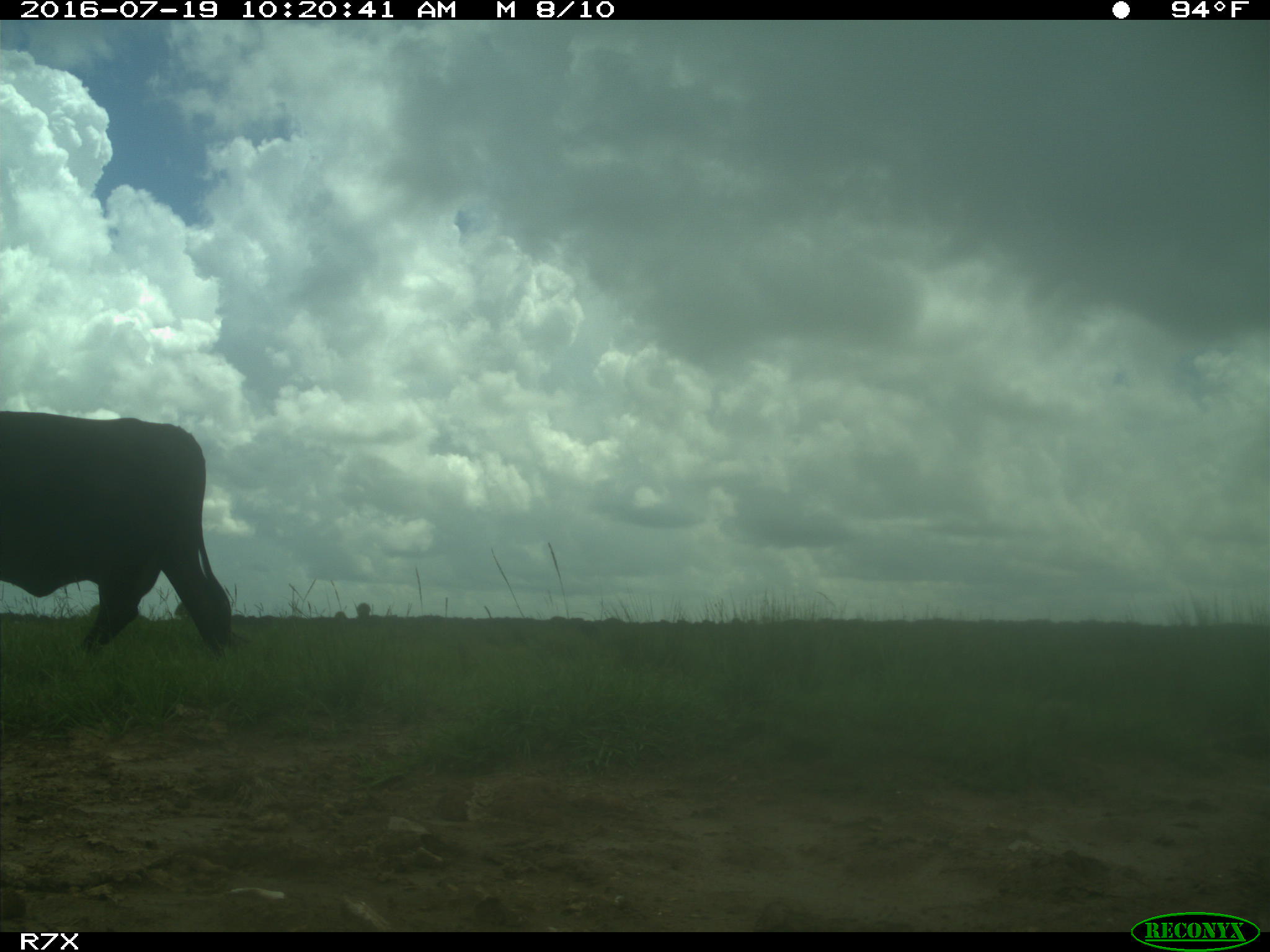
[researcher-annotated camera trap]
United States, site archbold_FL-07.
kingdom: Animalia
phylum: Chordata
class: Mammalia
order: Artiodactyla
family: Bovidae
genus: Bos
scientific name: Bos taurus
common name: domestic cow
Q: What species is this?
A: Bos taurus (domestic cow).